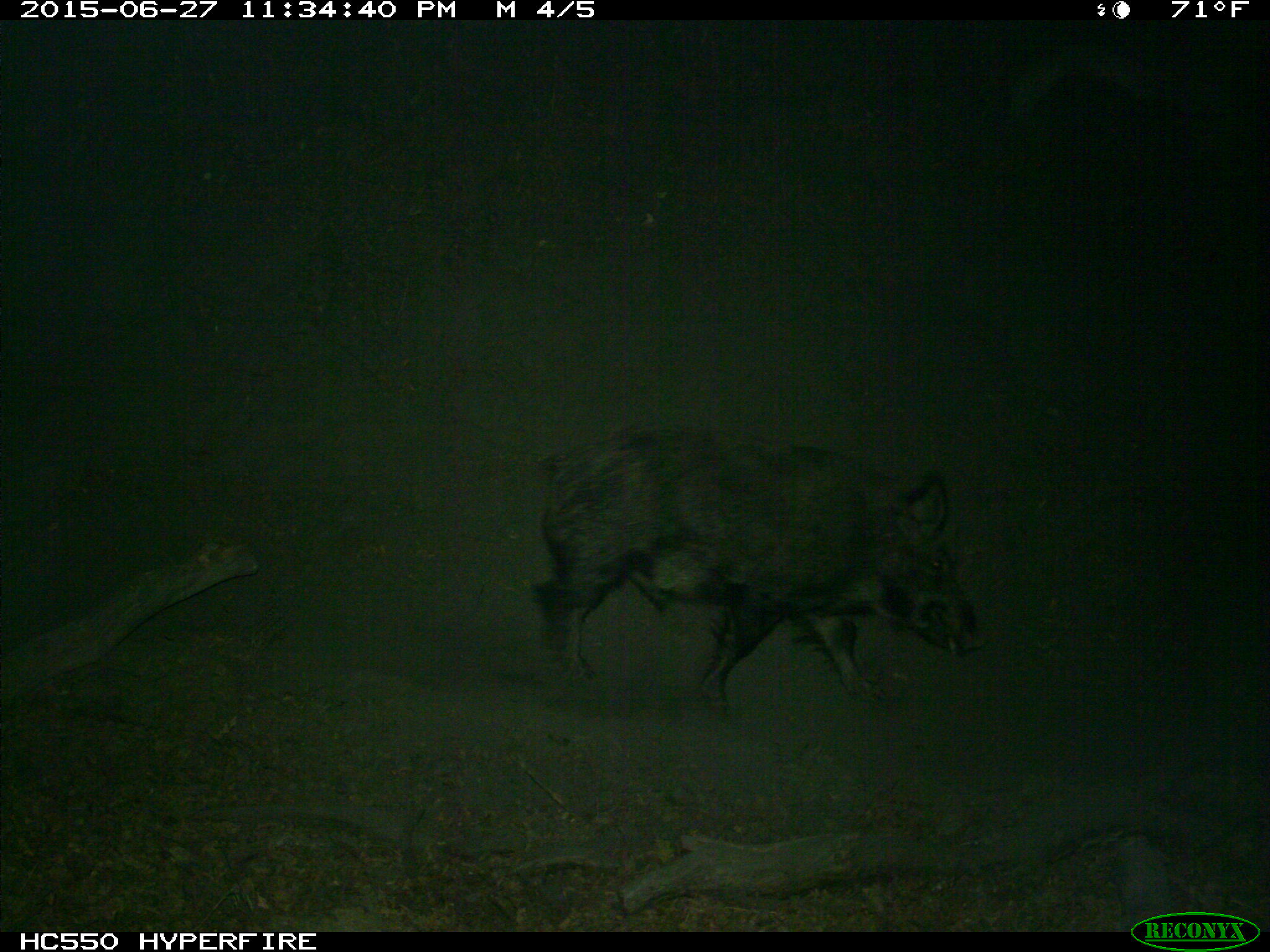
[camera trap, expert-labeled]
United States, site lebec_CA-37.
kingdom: Animalia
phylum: Chordata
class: Mammalia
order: Artiodactyla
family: Suidae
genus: Sus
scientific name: Sus scrofa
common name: wild boar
Sus scrofa (wild boar).